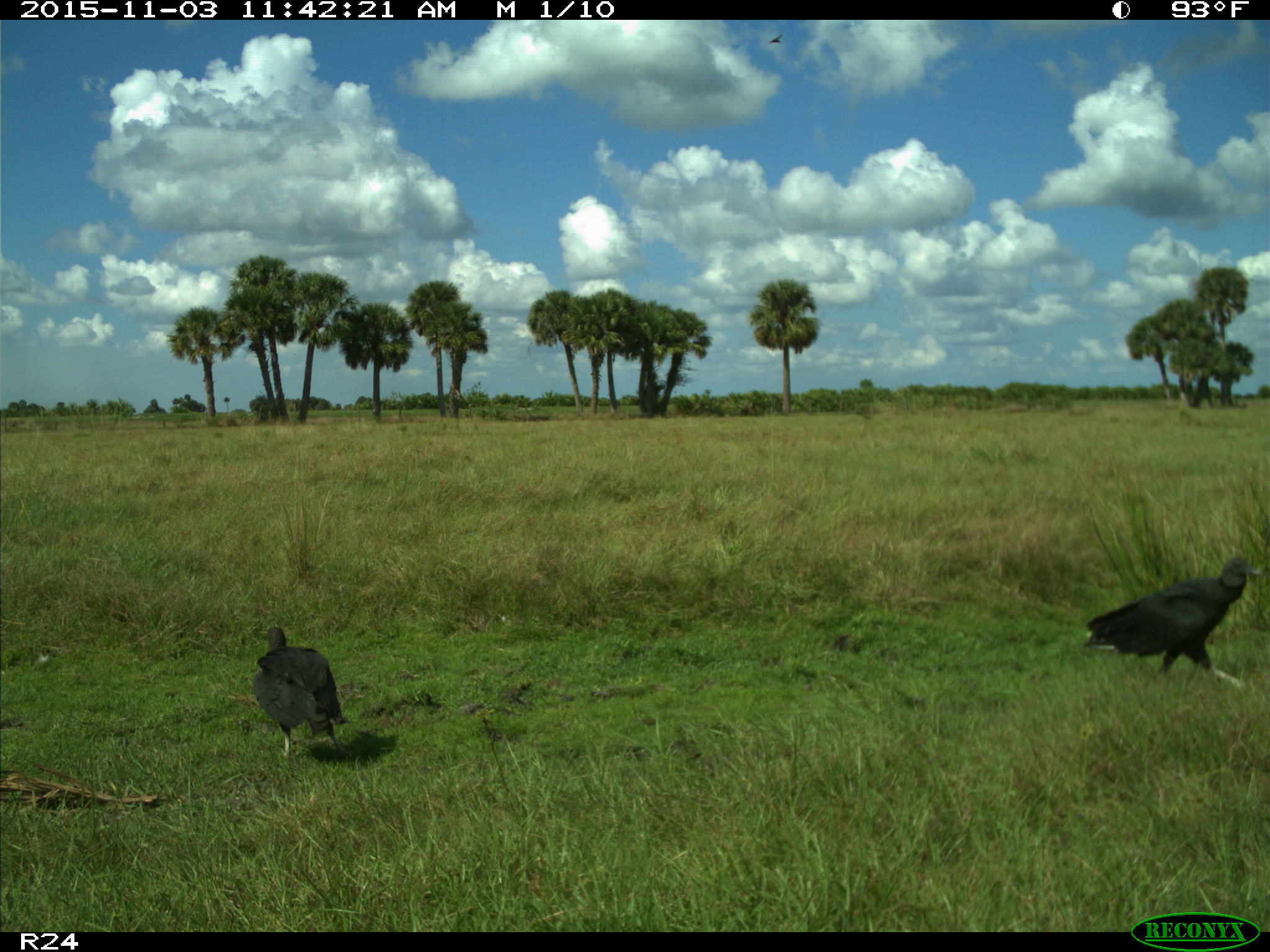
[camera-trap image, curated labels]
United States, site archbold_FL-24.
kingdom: Animalia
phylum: Chordata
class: Aves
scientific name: Aves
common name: birds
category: unidentified bird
Unidentified bird (birds) (Aves).